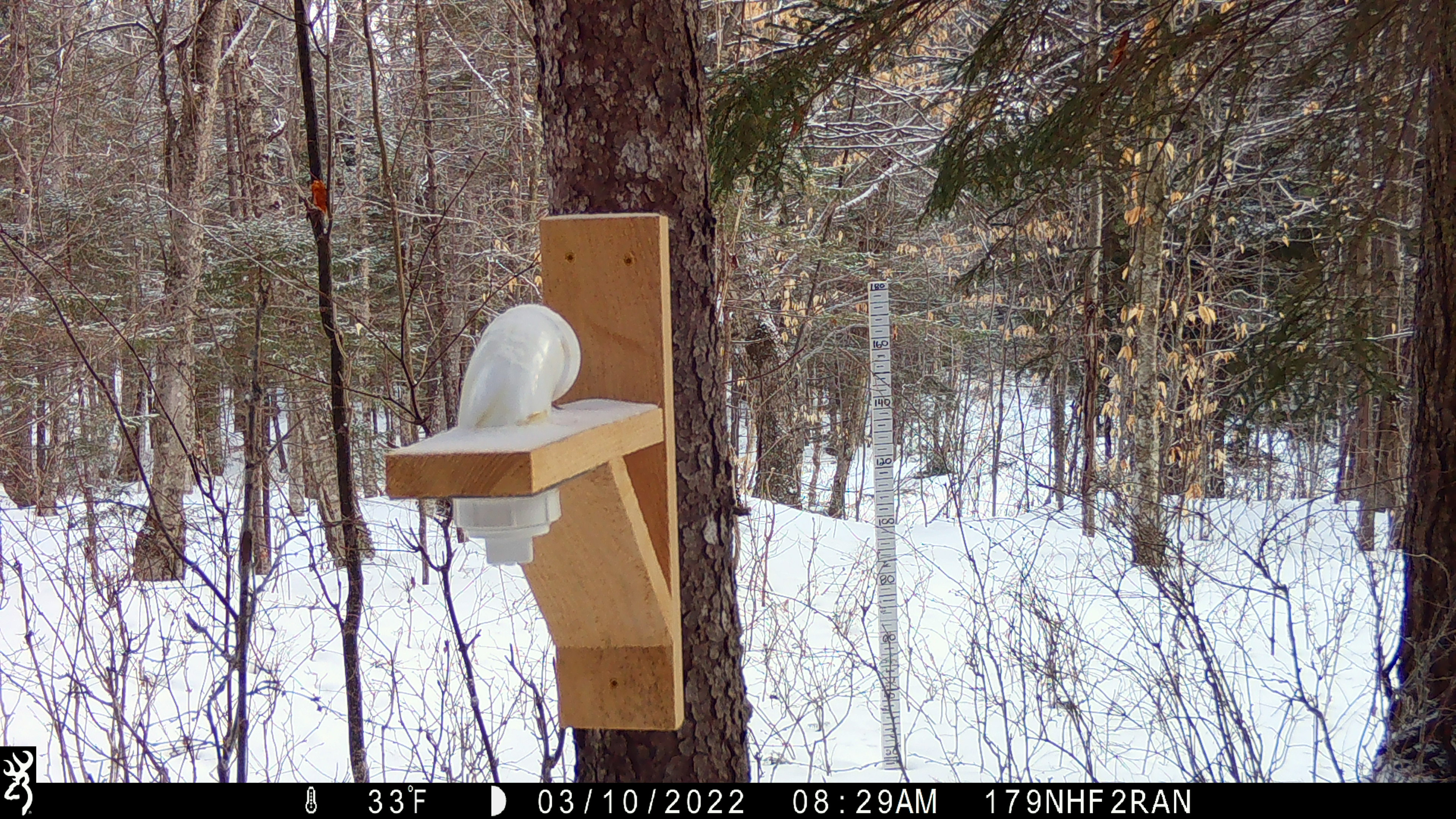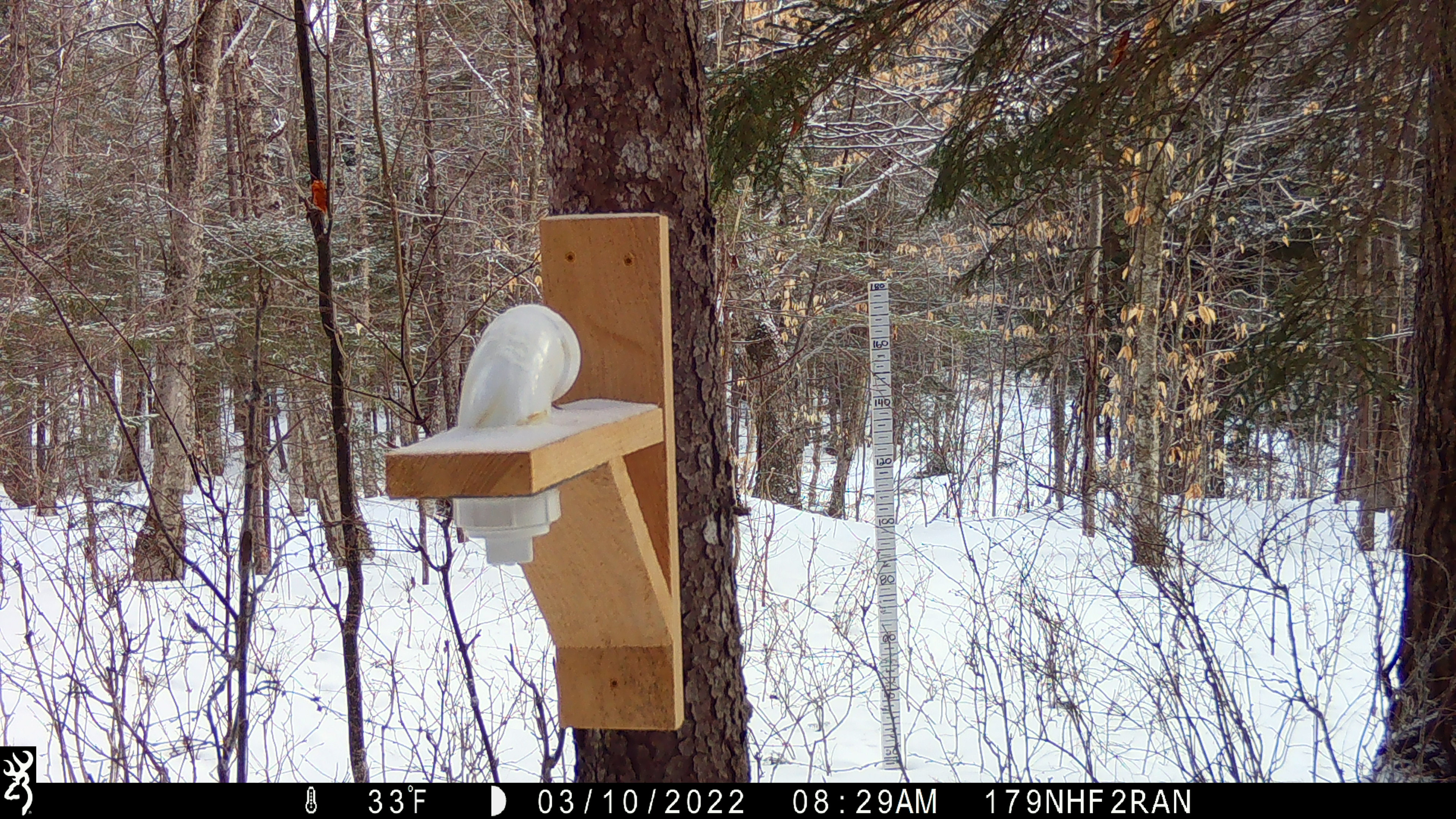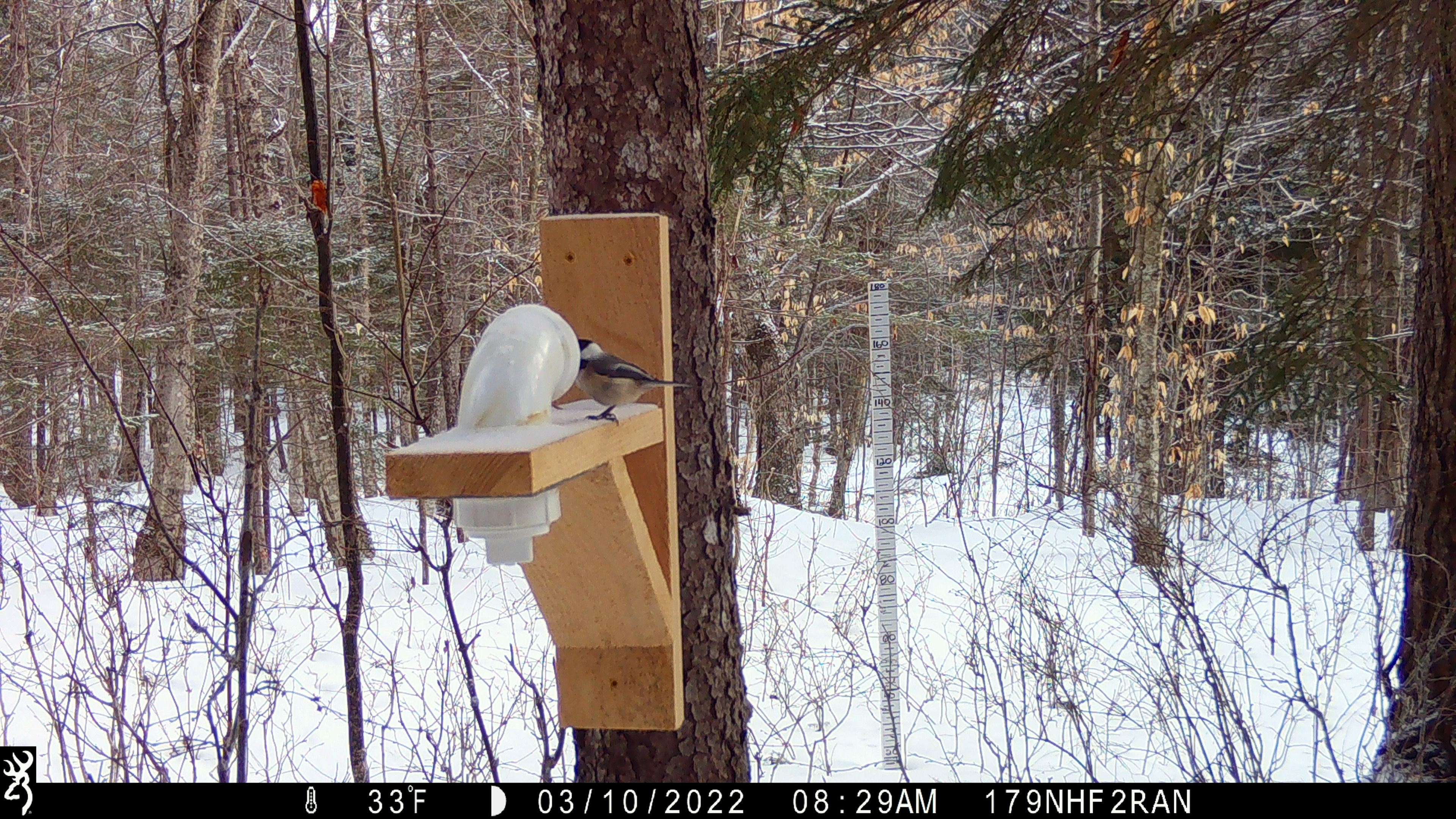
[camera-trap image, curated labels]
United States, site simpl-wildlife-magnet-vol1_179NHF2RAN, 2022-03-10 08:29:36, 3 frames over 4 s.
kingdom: Animalia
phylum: Chordata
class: Aves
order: Passeriformes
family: Paridae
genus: Poecile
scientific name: Poecile atricapillus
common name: black-capped chickadee